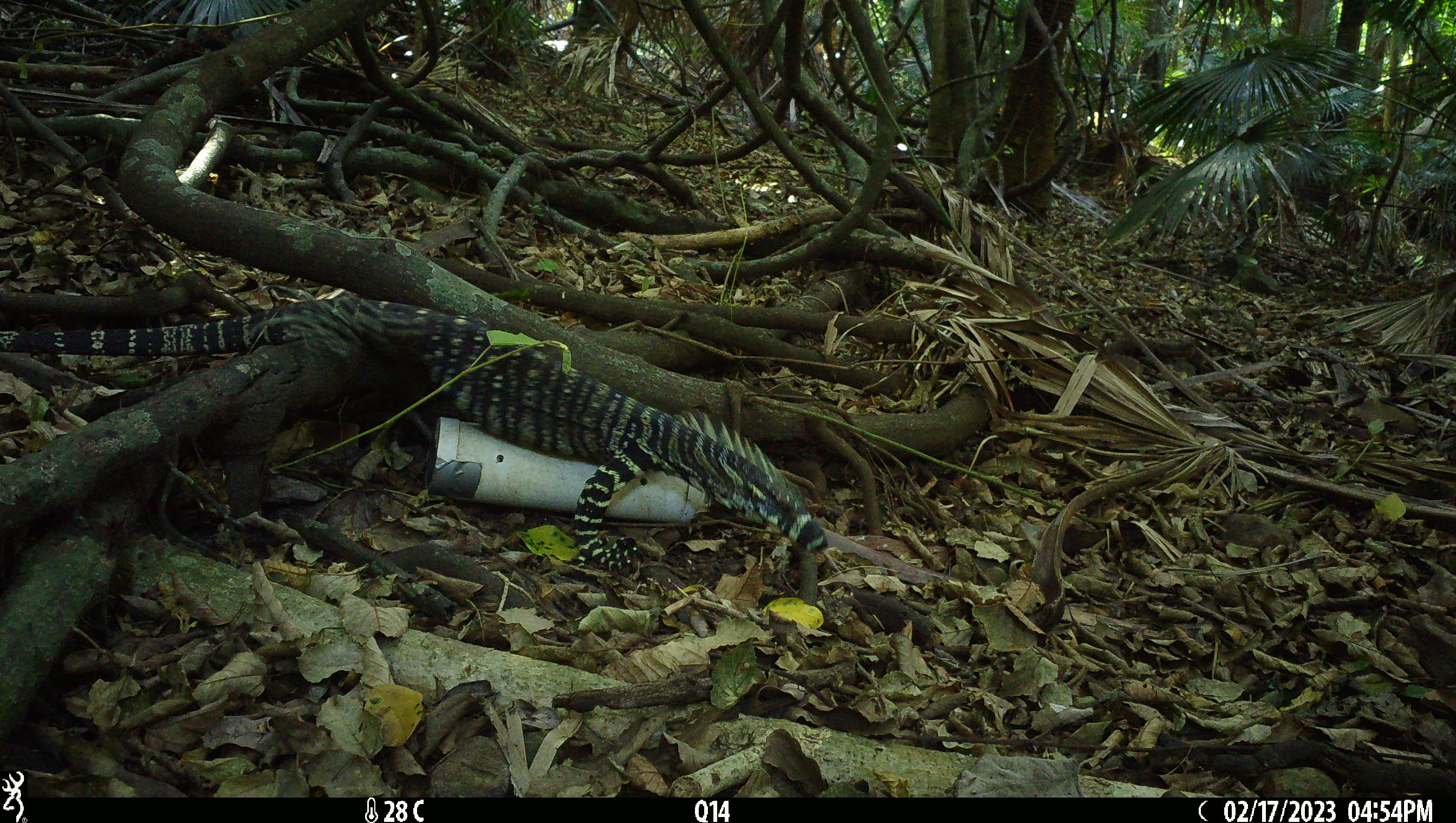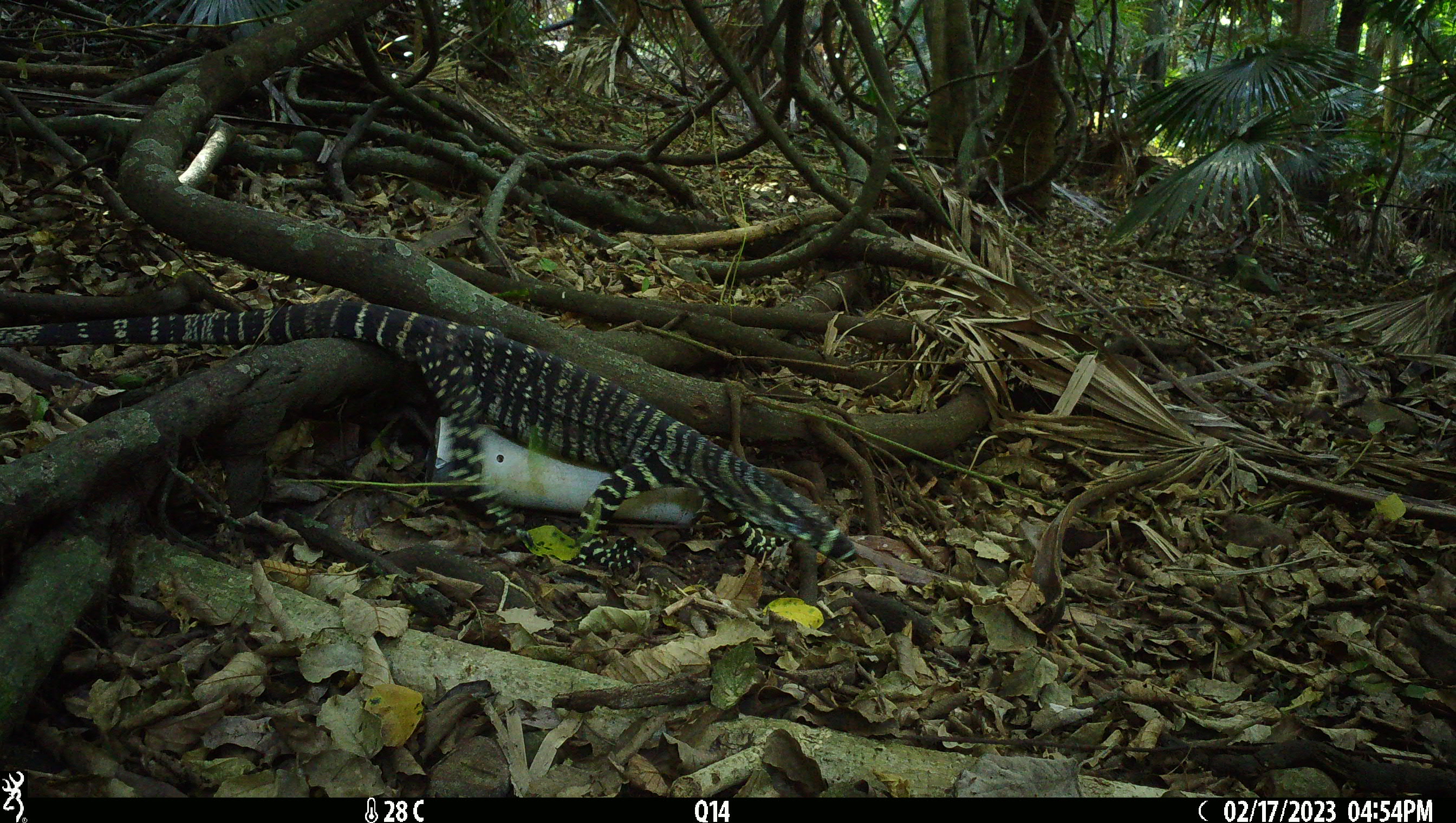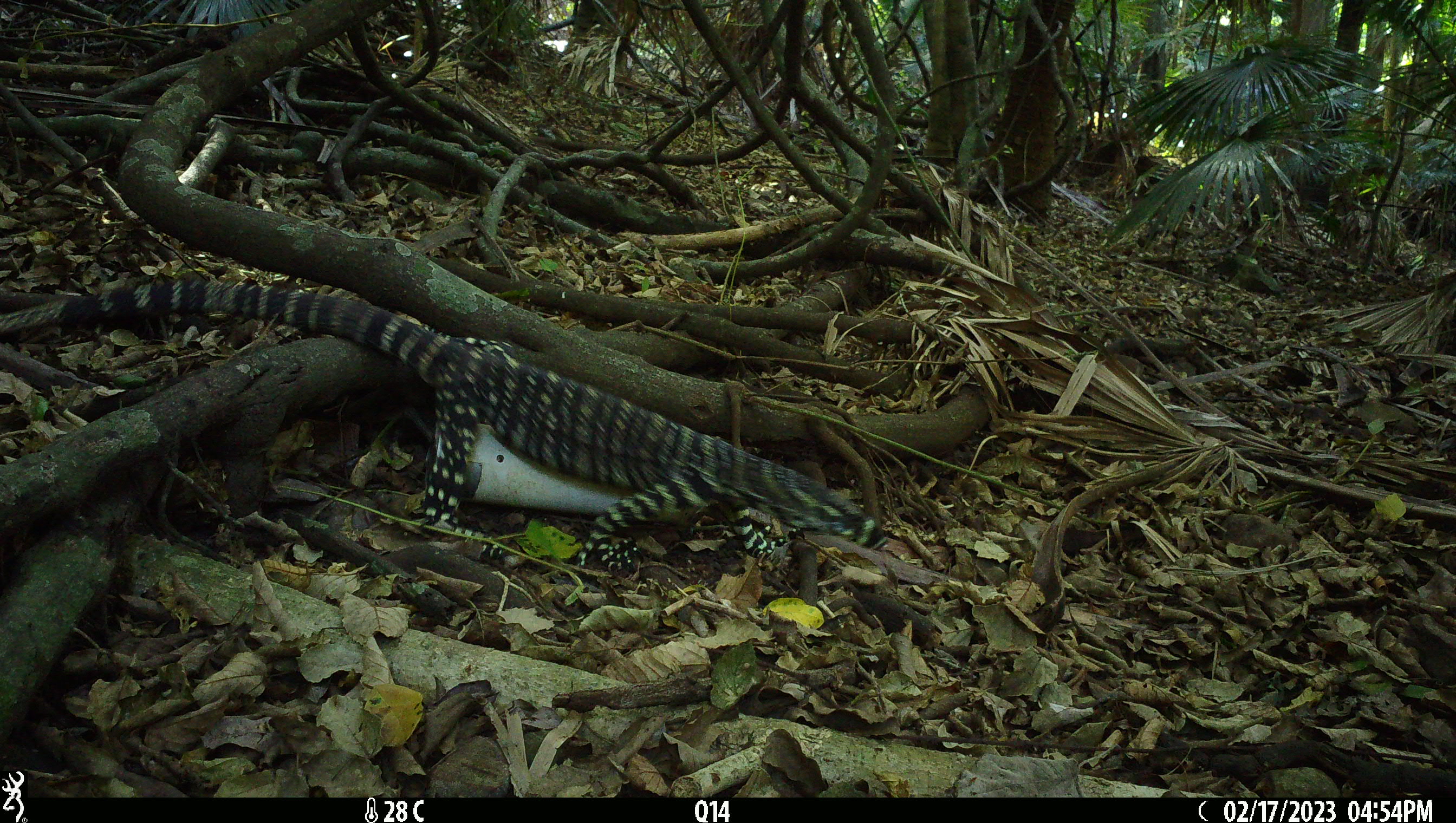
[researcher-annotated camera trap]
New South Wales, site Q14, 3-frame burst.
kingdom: Animalia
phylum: Chordata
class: Reptilia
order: Squamata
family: Varanidae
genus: Varanus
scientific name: Varanus varius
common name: lace monitor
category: goanna